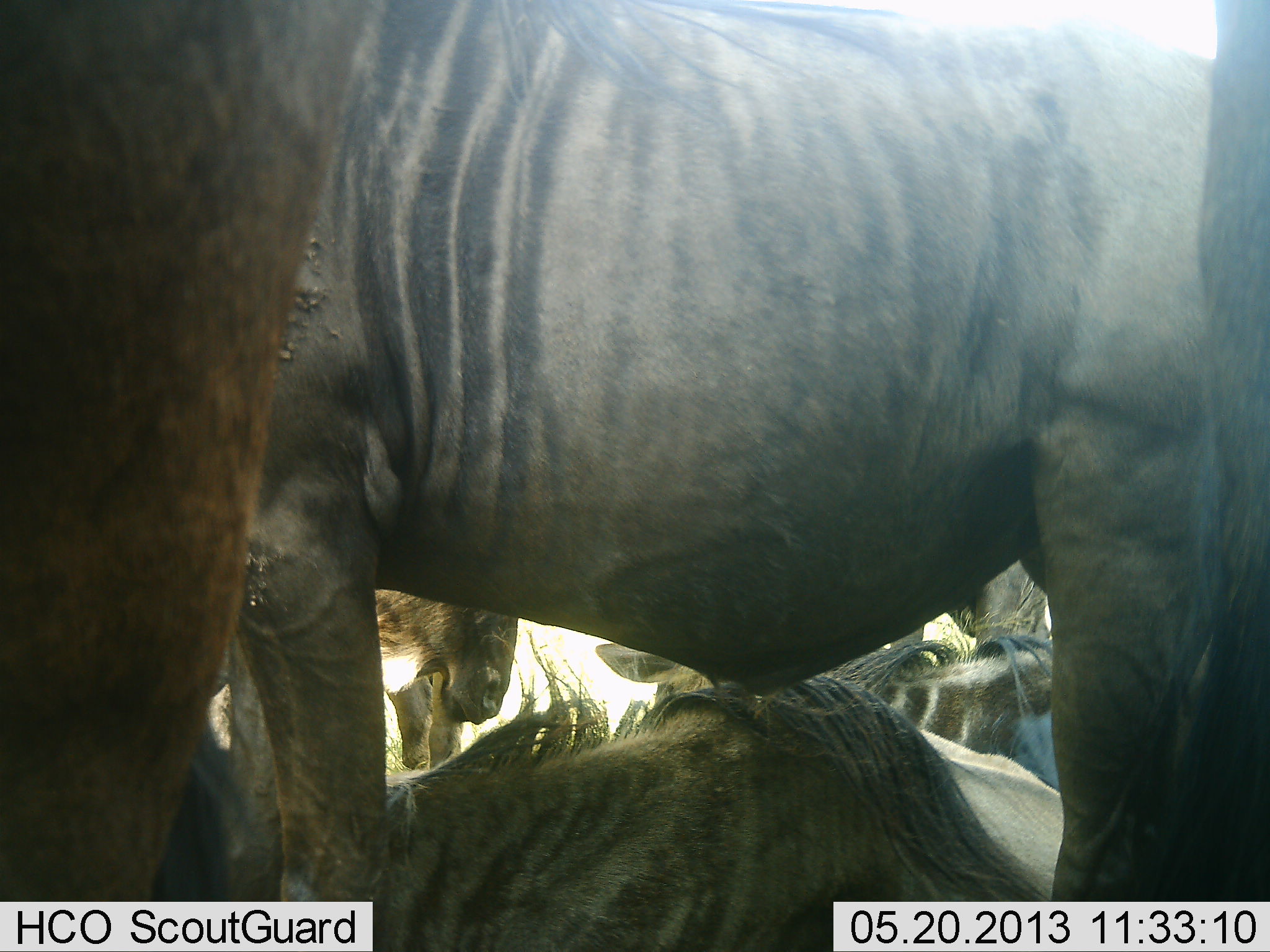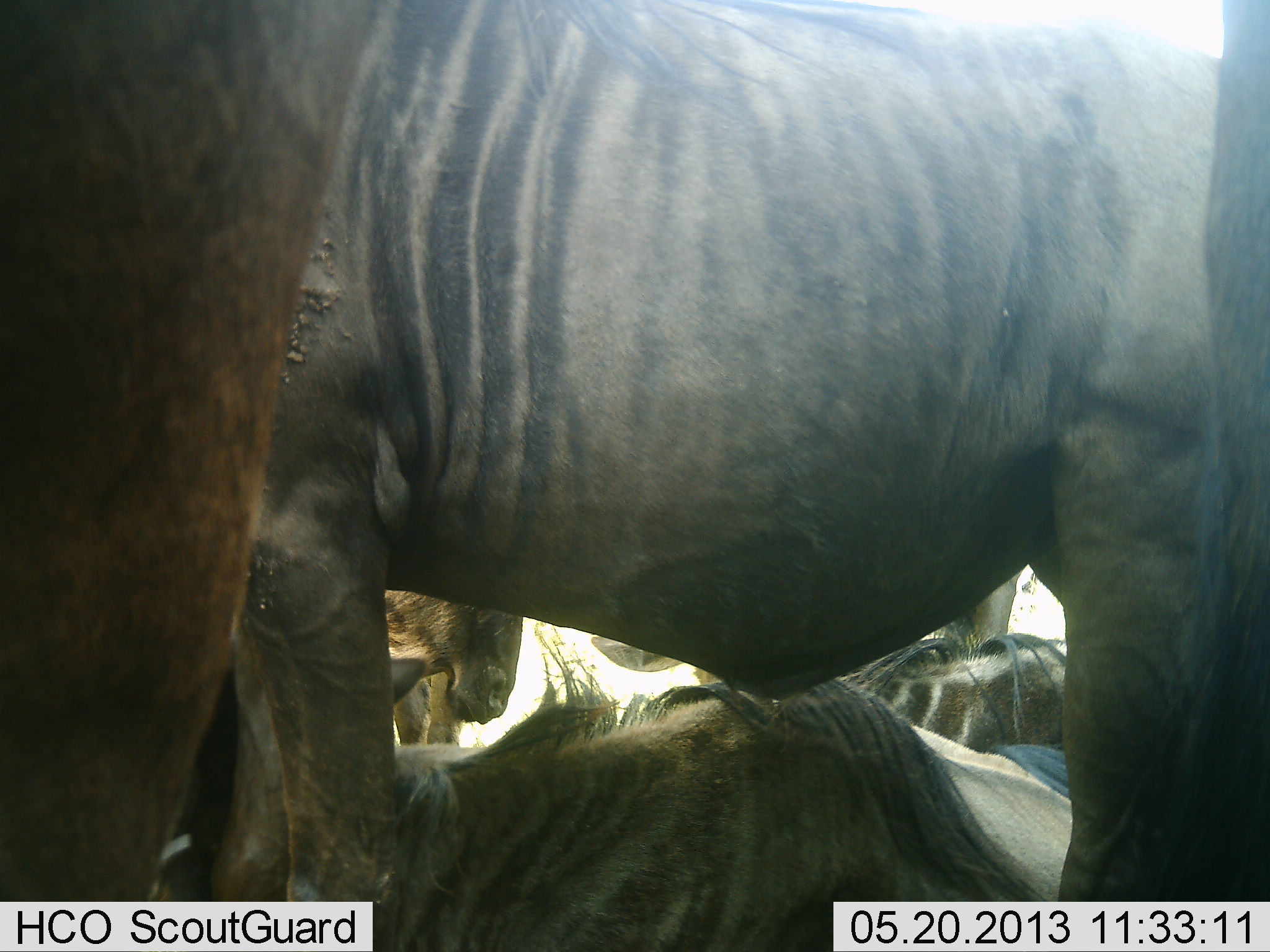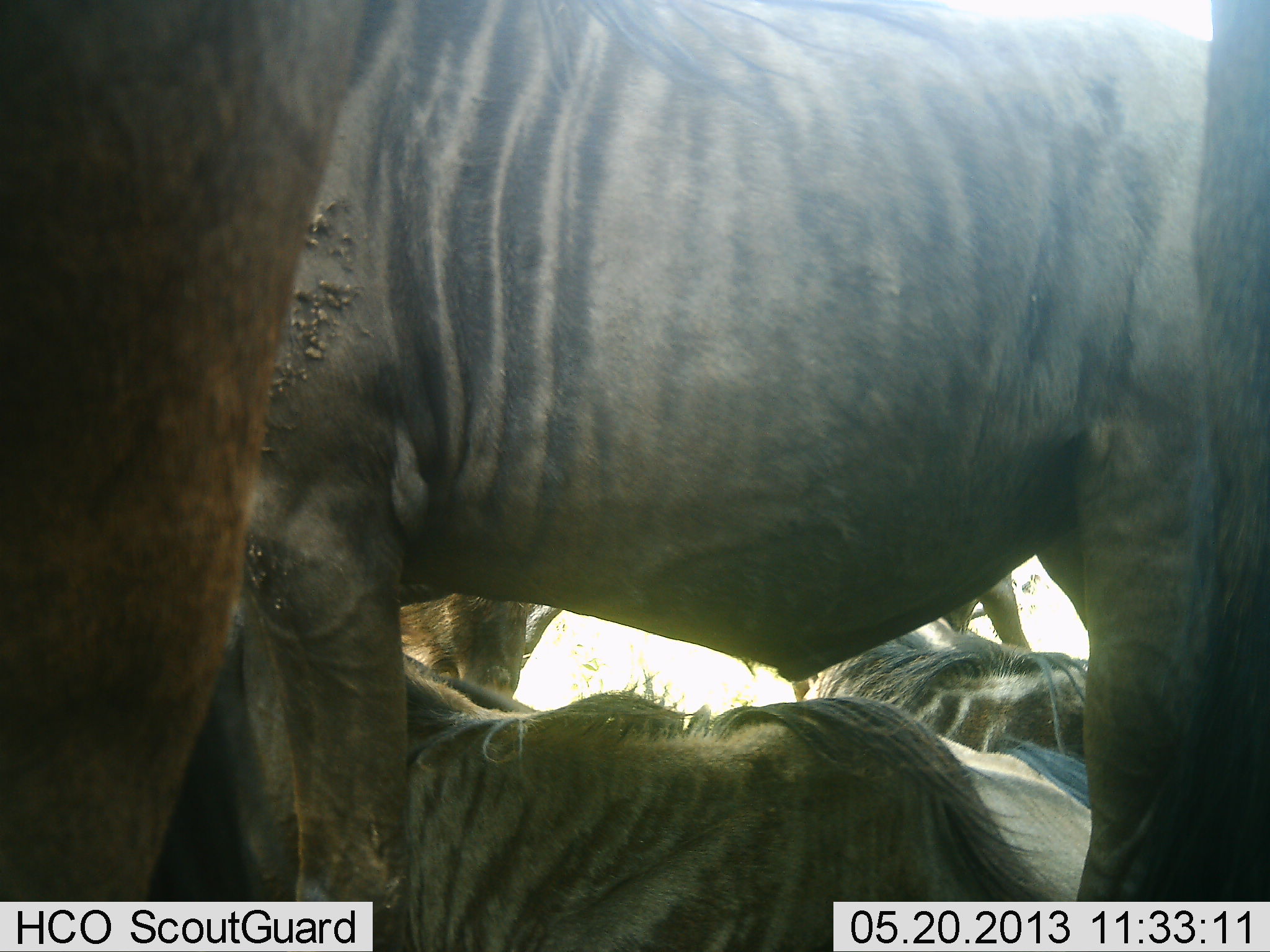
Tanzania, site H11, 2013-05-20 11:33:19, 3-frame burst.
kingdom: Animalia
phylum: Chordata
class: Mammalia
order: Artiodactyla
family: Bovidae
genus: Connochaetes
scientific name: Connochaetes taurinus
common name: blue wildebeest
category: wildebeest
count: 6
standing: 75%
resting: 95%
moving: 5%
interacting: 25%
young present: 5%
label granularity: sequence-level